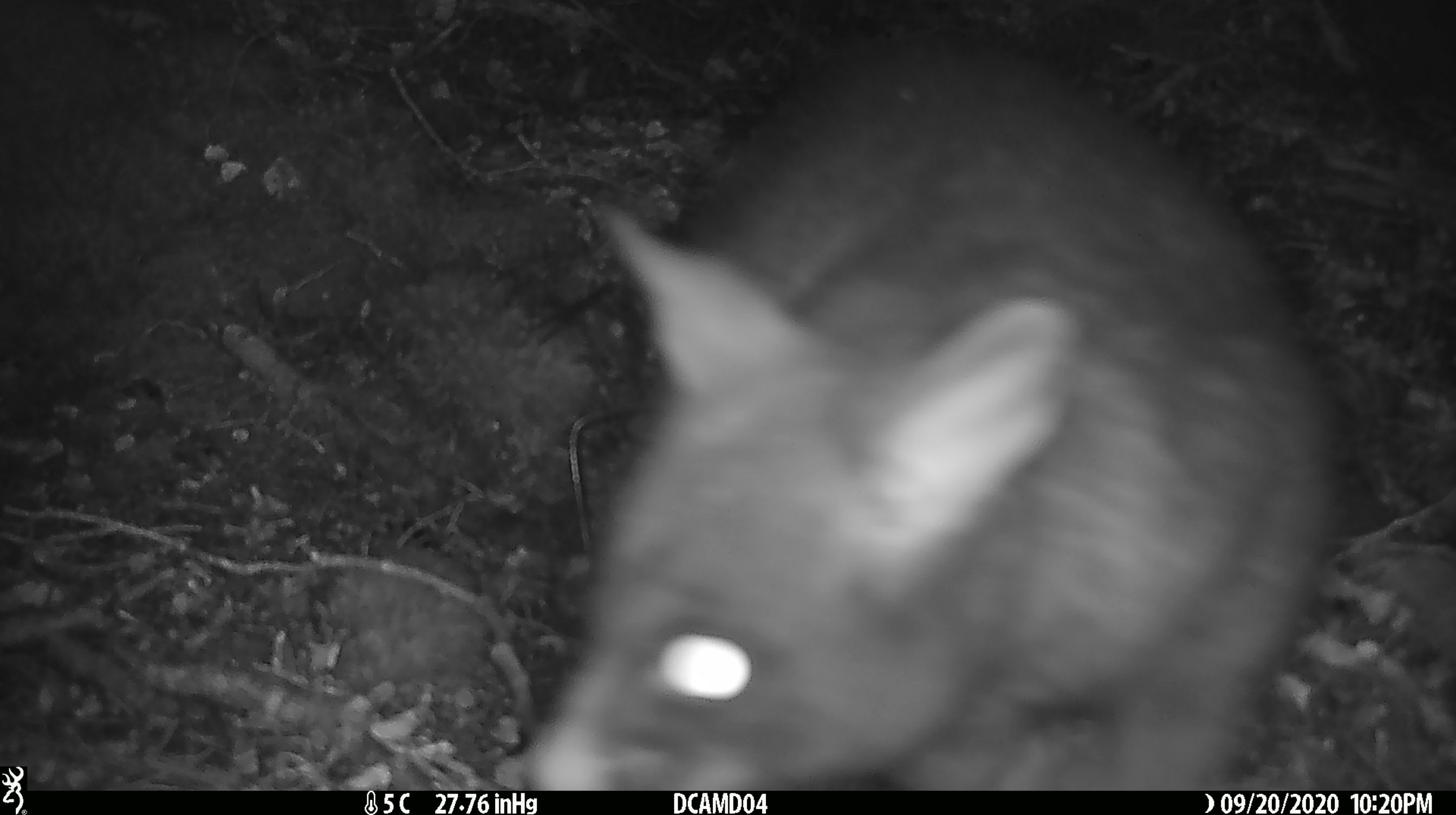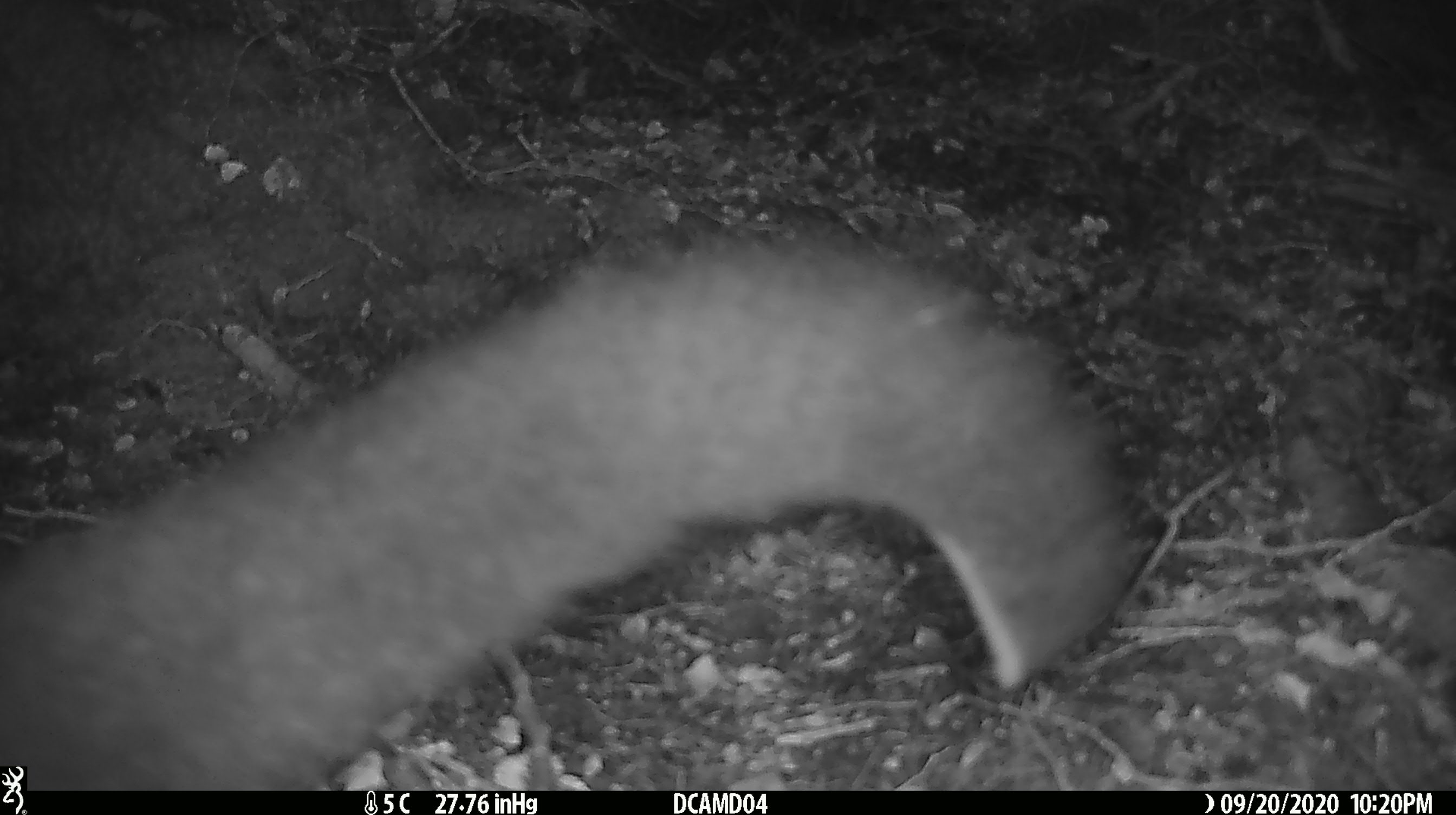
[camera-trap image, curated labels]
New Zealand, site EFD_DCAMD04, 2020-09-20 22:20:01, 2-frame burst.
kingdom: Animalia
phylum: Chordata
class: Mammalia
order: Diprotodontia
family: Phalangeridae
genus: Trichosurus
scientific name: Trichosurus vulpecula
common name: common brushtail possum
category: possum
Possum (common brushtail possum) (Trichosurus vulpecula).